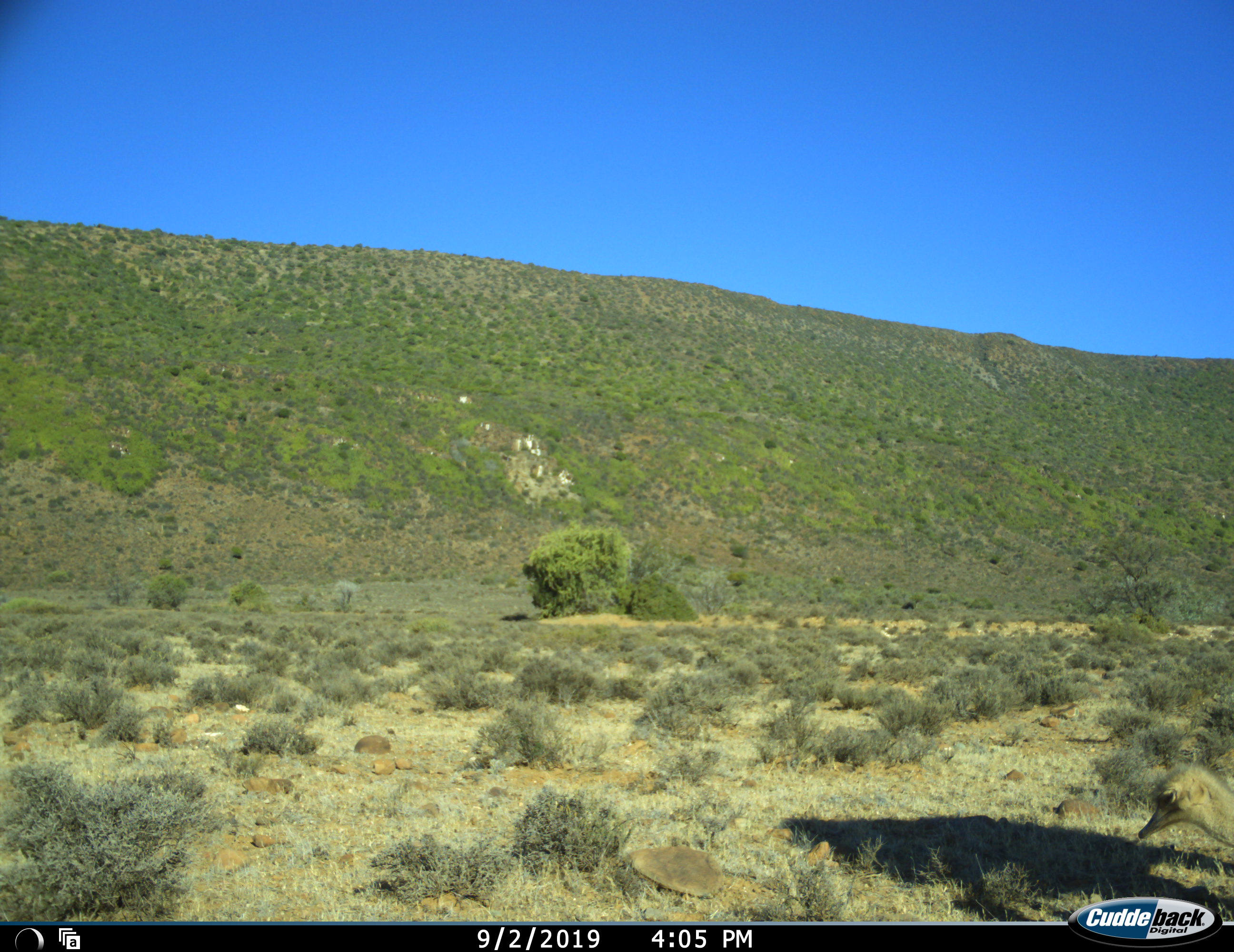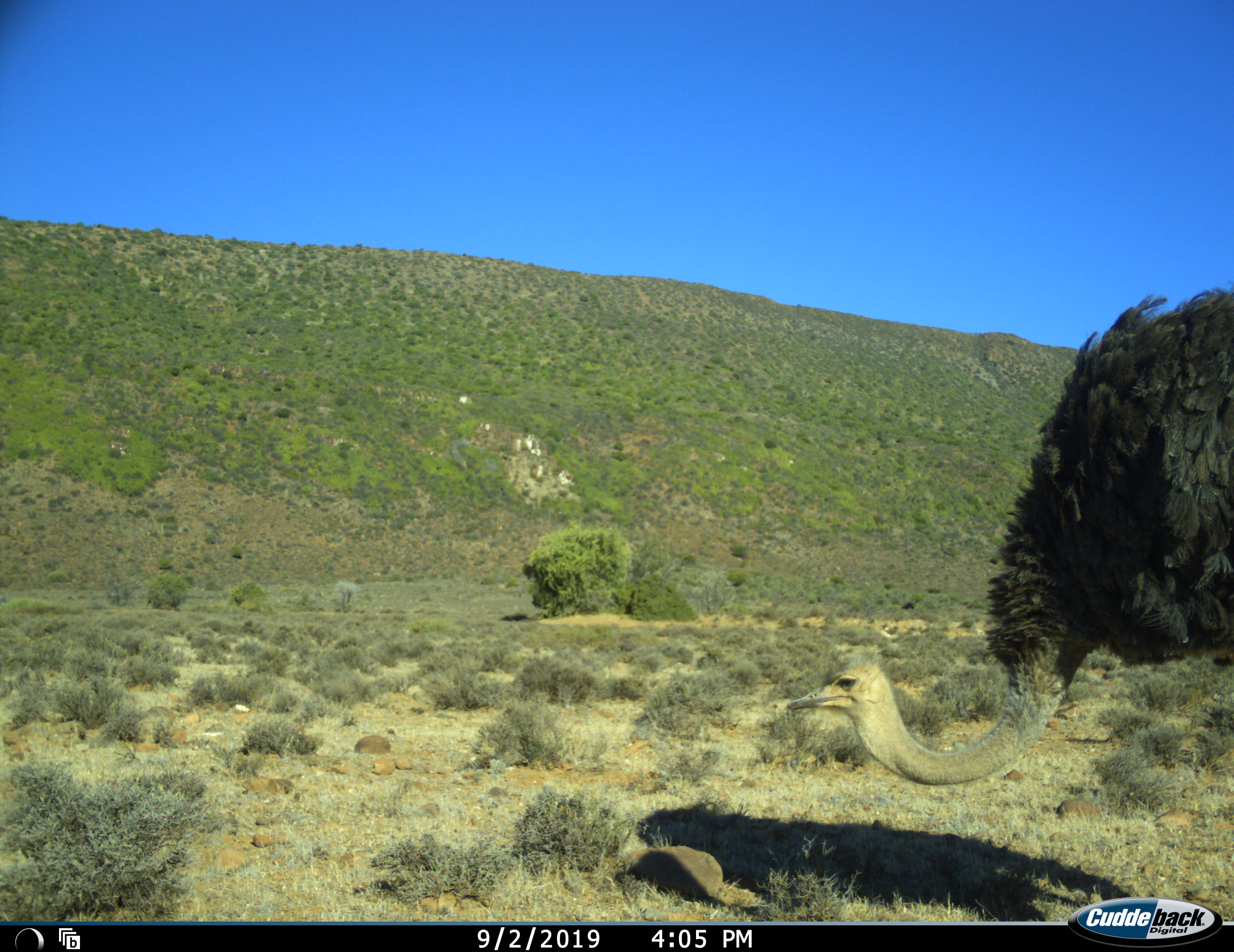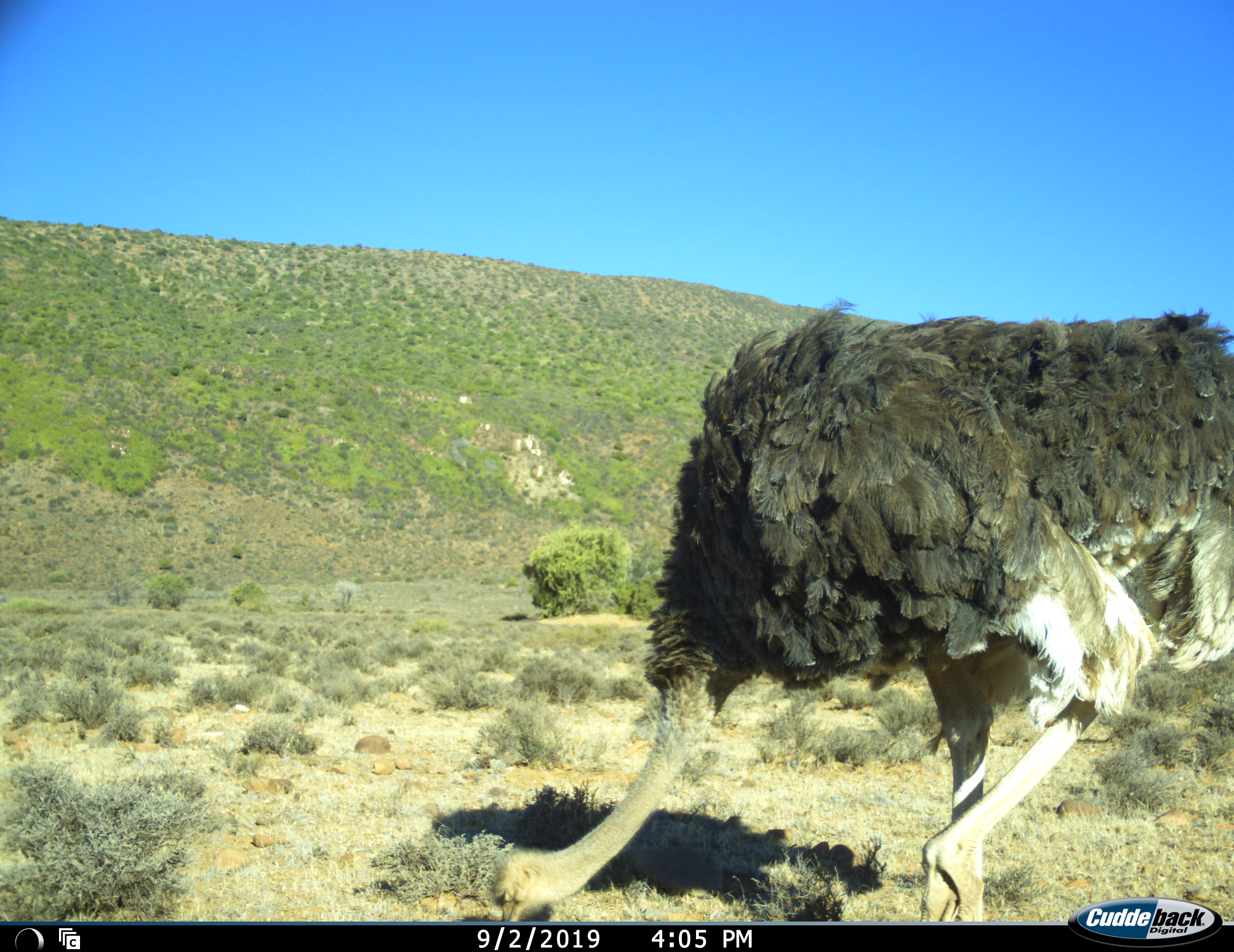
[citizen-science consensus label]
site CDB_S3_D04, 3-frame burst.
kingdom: Animalia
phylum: Chordata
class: Aves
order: Struthioniformes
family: Struthionidae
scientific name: Struthionidae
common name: ostrich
Ostrich (Struthionidae), count 1. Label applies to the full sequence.